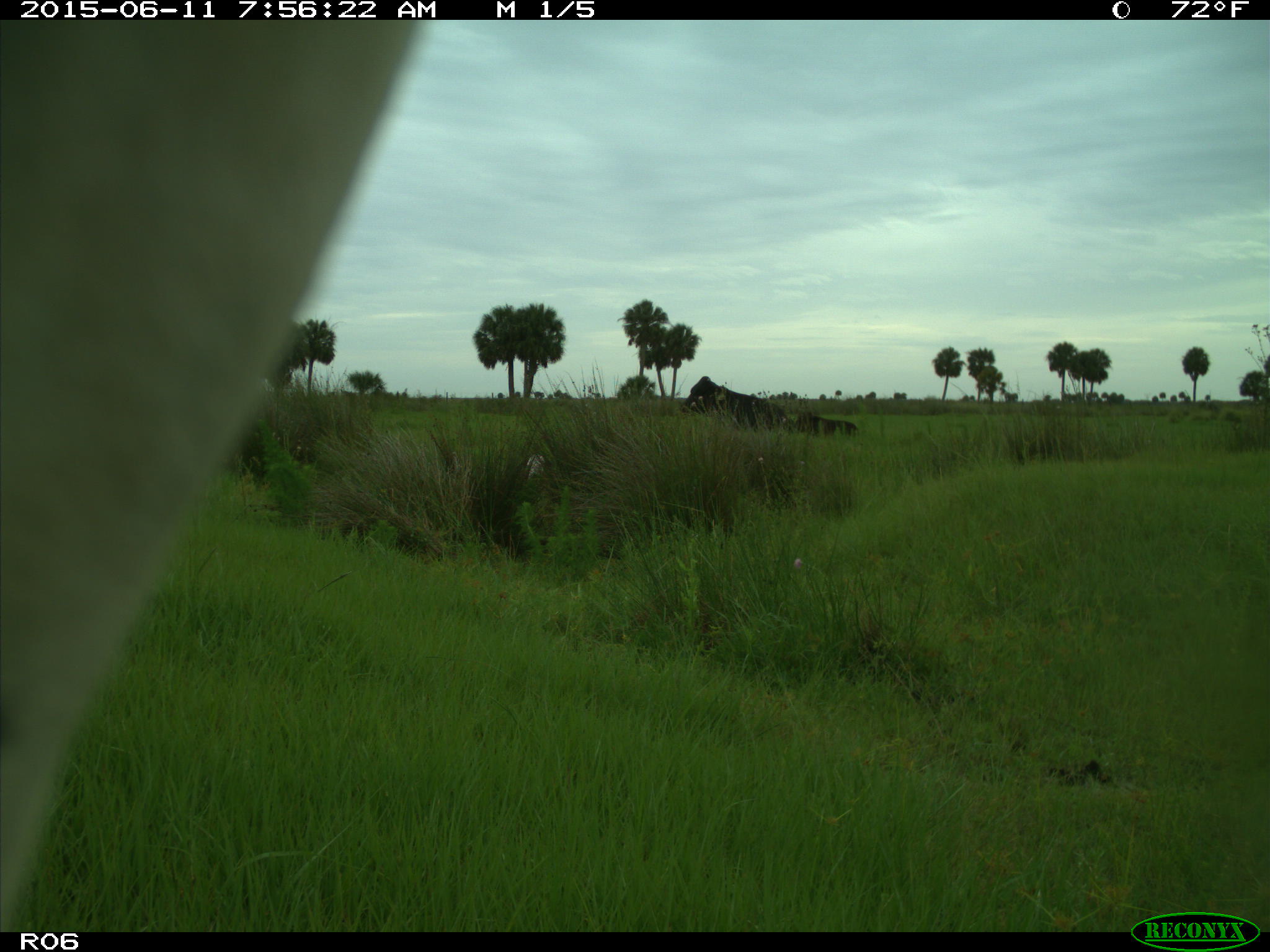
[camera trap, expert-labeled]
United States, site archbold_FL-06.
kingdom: Animalia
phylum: Chordata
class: Mammalia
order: Artiodactyla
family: Bovidae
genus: Bos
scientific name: Bos taurus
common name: domestic cow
Bos taurus (domestic cow).